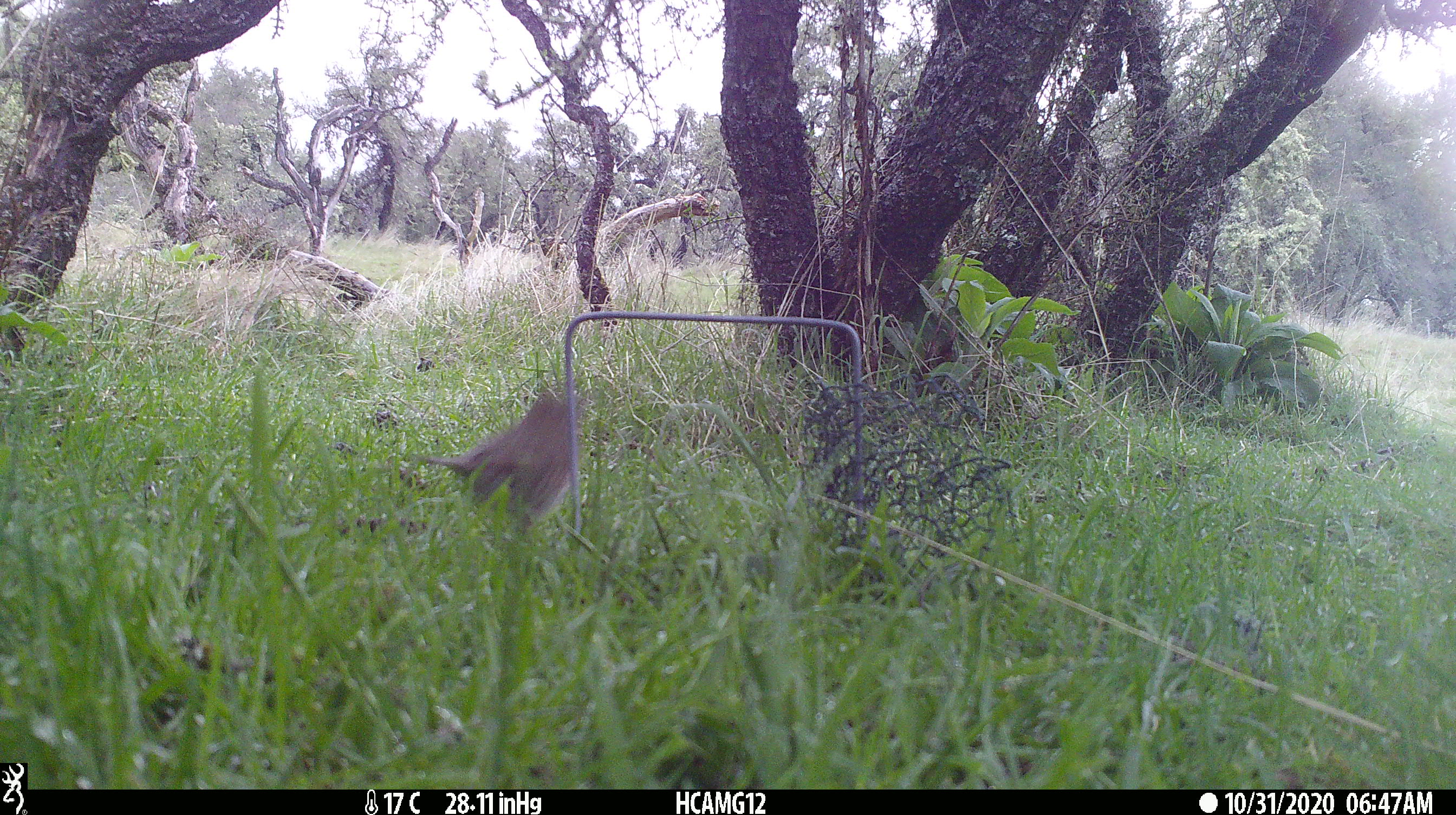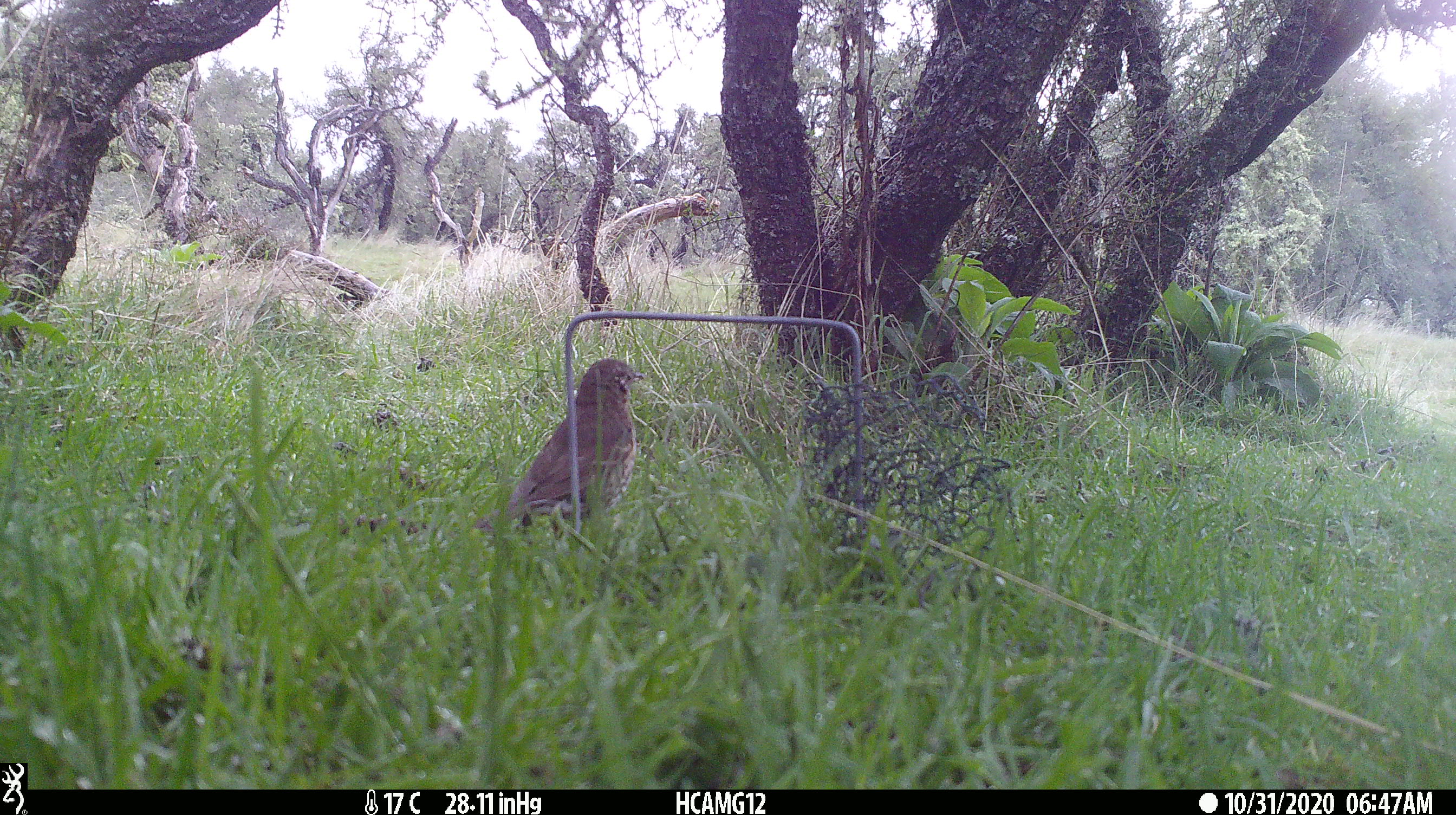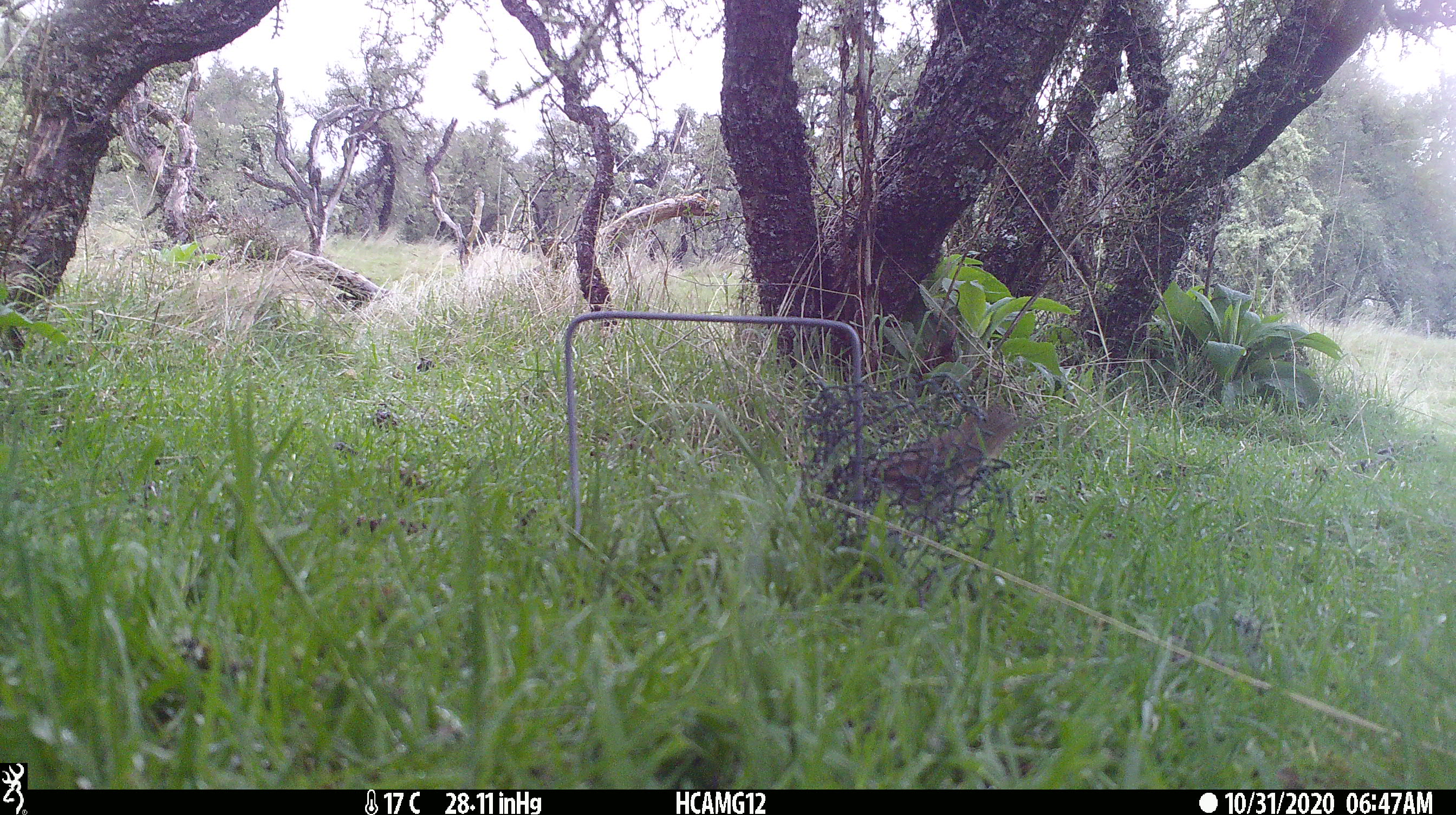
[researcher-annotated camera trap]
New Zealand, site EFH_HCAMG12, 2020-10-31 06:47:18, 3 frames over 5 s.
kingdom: Animalia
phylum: Chordata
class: Aves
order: Passeriformes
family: Turdidae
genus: Turdus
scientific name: Turdus philomelos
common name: song thrush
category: thrush